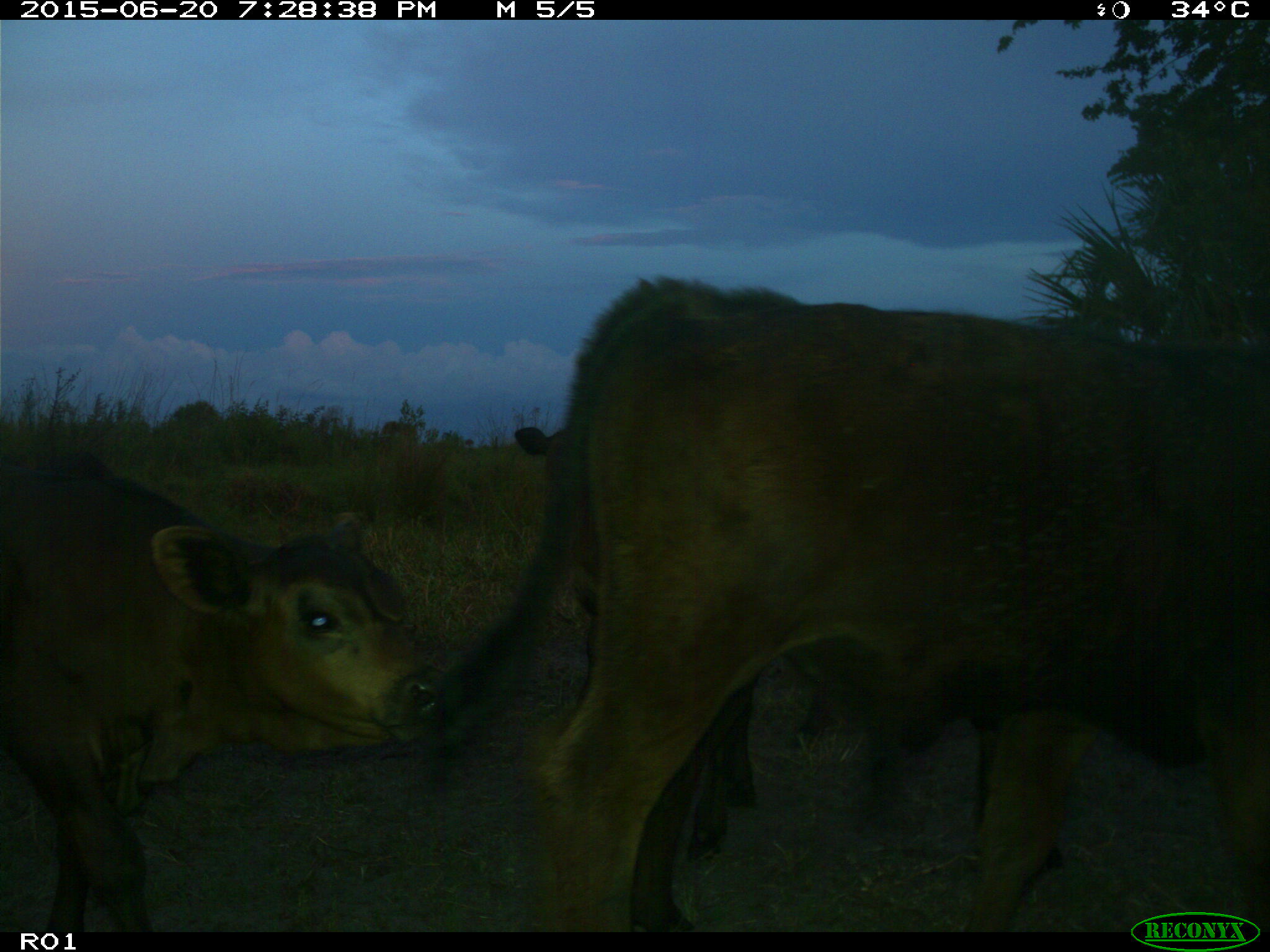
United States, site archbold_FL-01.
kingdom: Animalia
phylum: Chordata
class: Mammalia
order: Artiodactyla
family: Bovidae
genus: Bos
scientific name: Bos taurus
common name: domestic cow